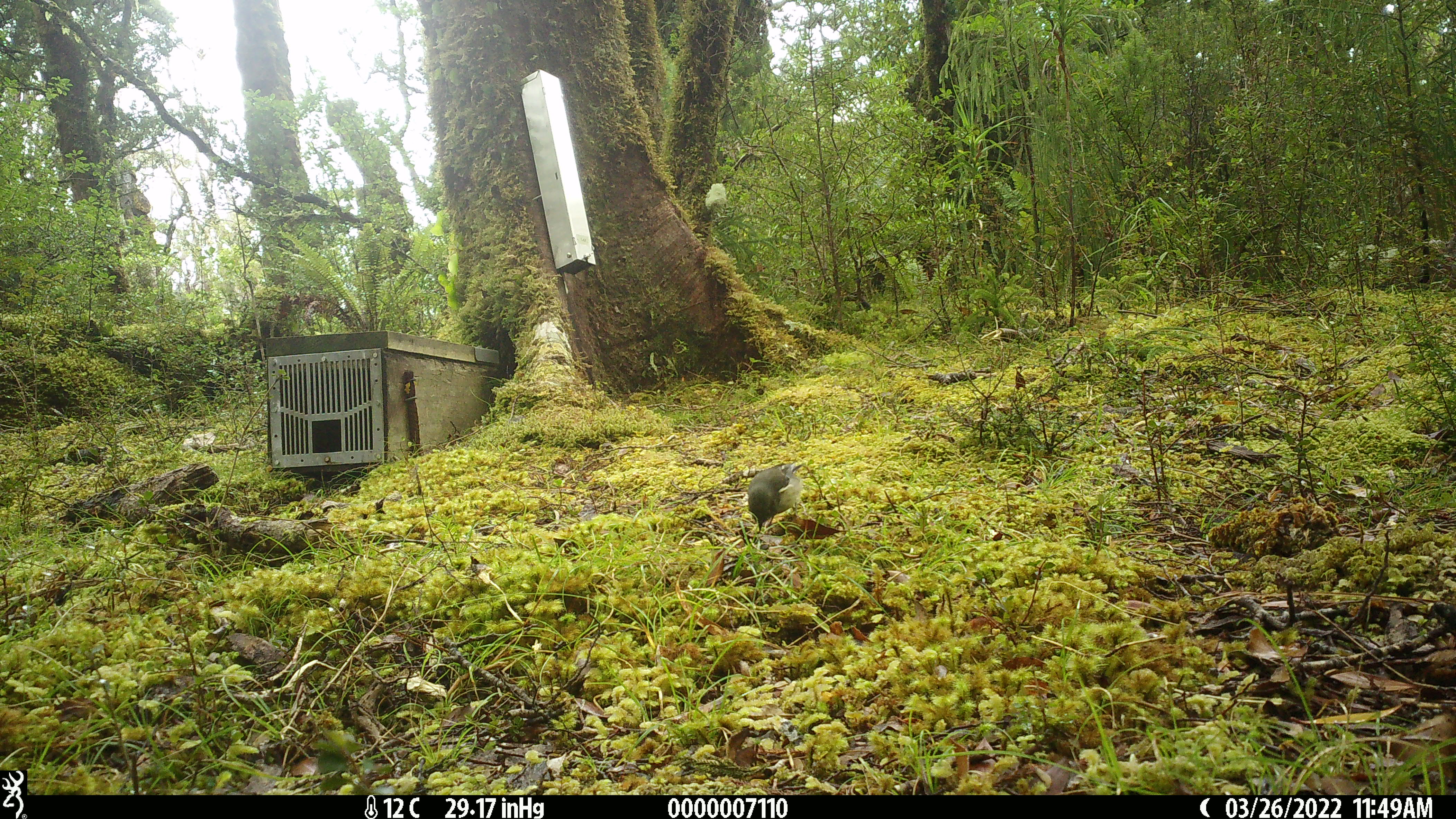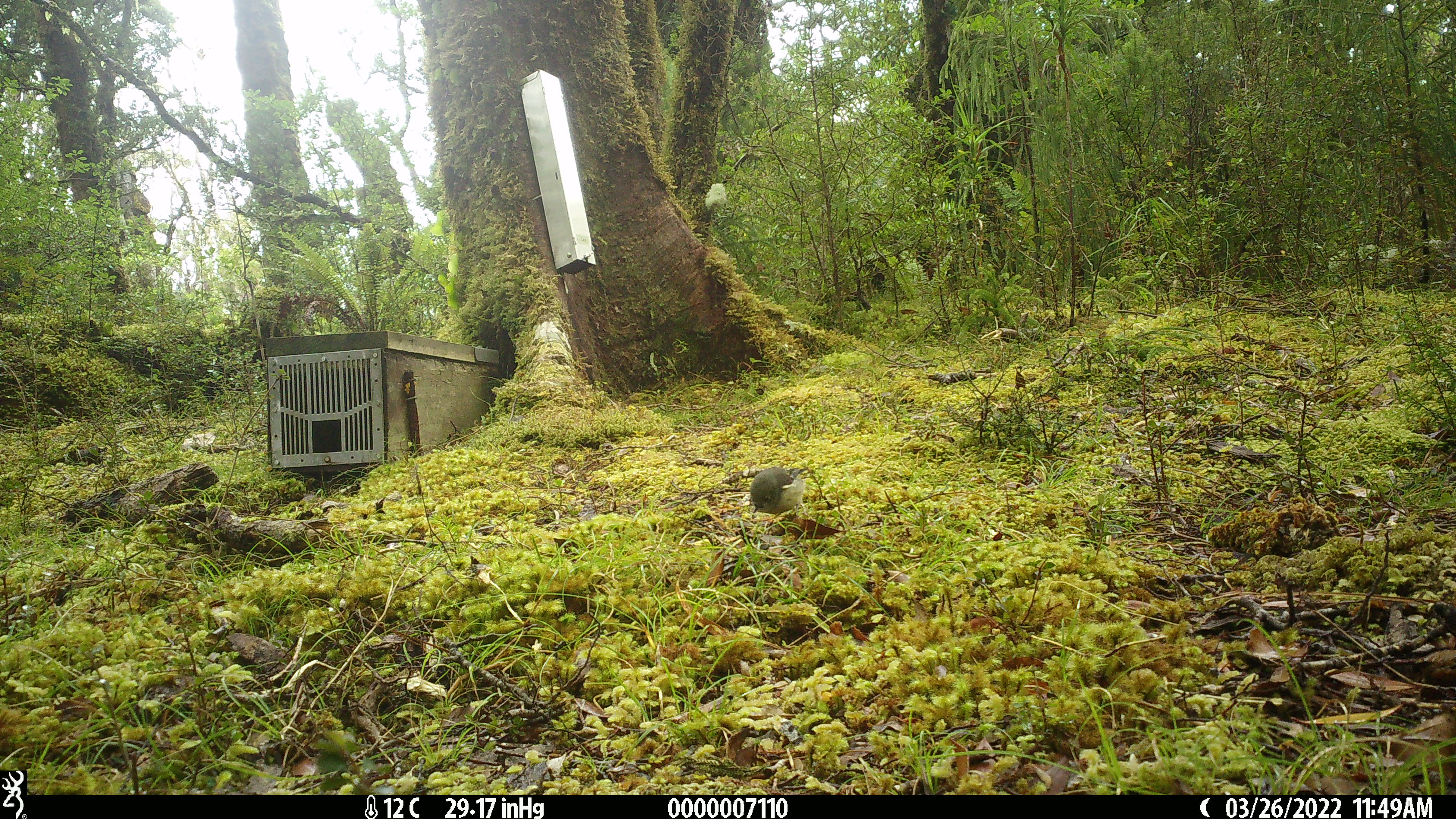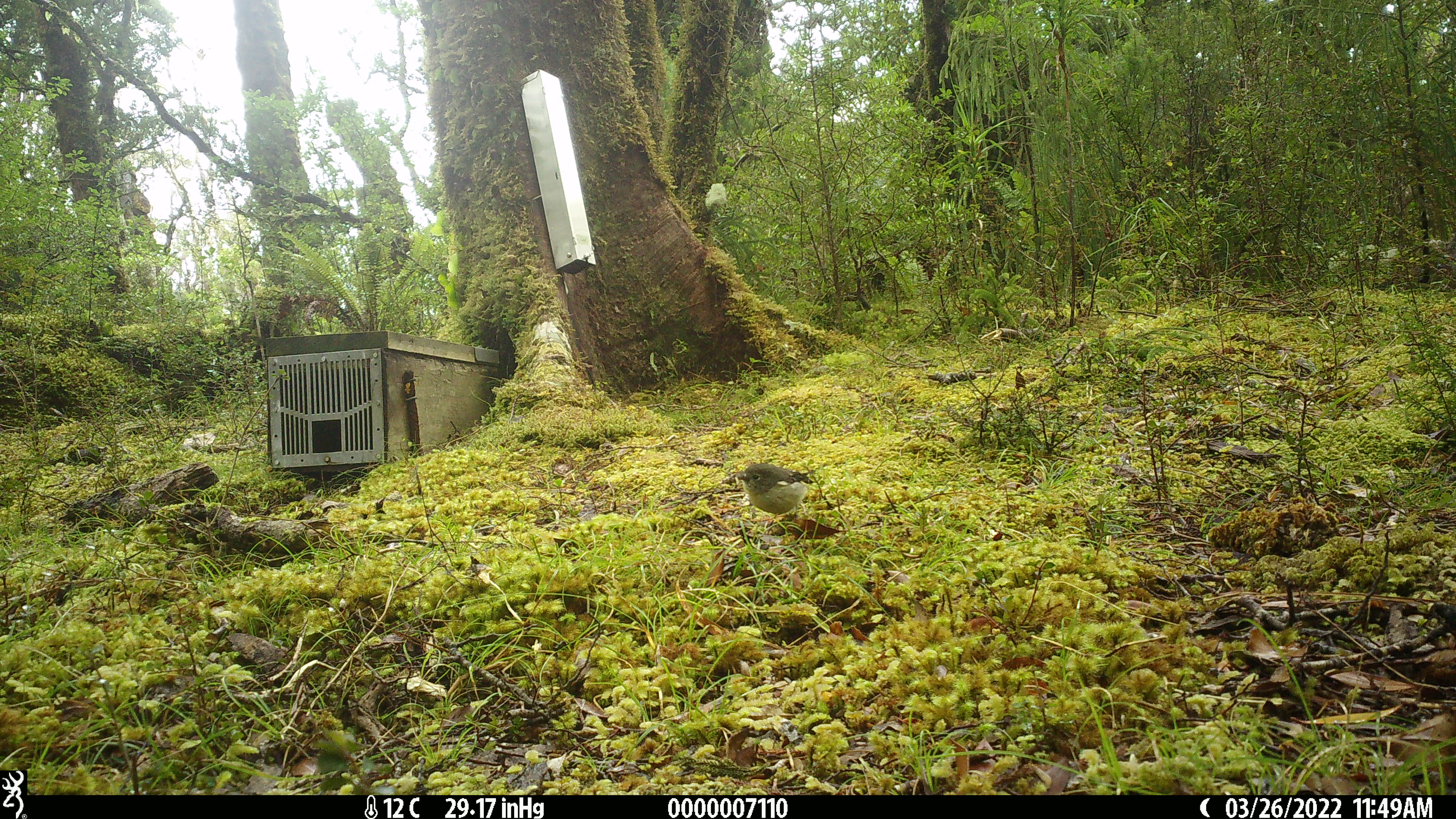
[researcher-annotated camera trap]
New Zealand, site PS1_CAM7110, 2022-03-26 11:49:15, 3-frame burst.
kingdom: Animalia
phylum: Chordata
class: Aves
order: Passeriformes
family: Petroicidae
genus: Petroica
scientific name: Petroica macrocephala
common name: tomtit